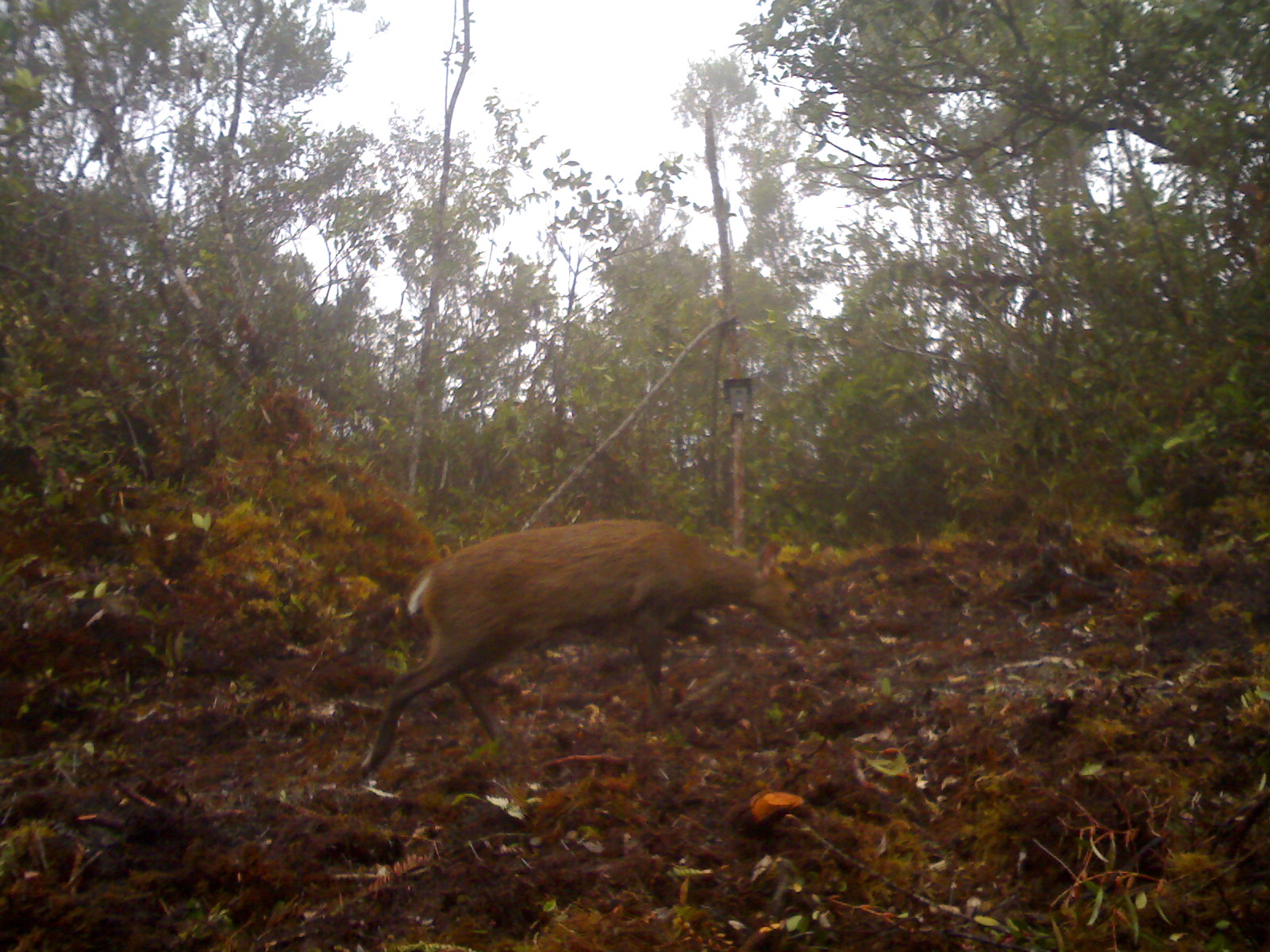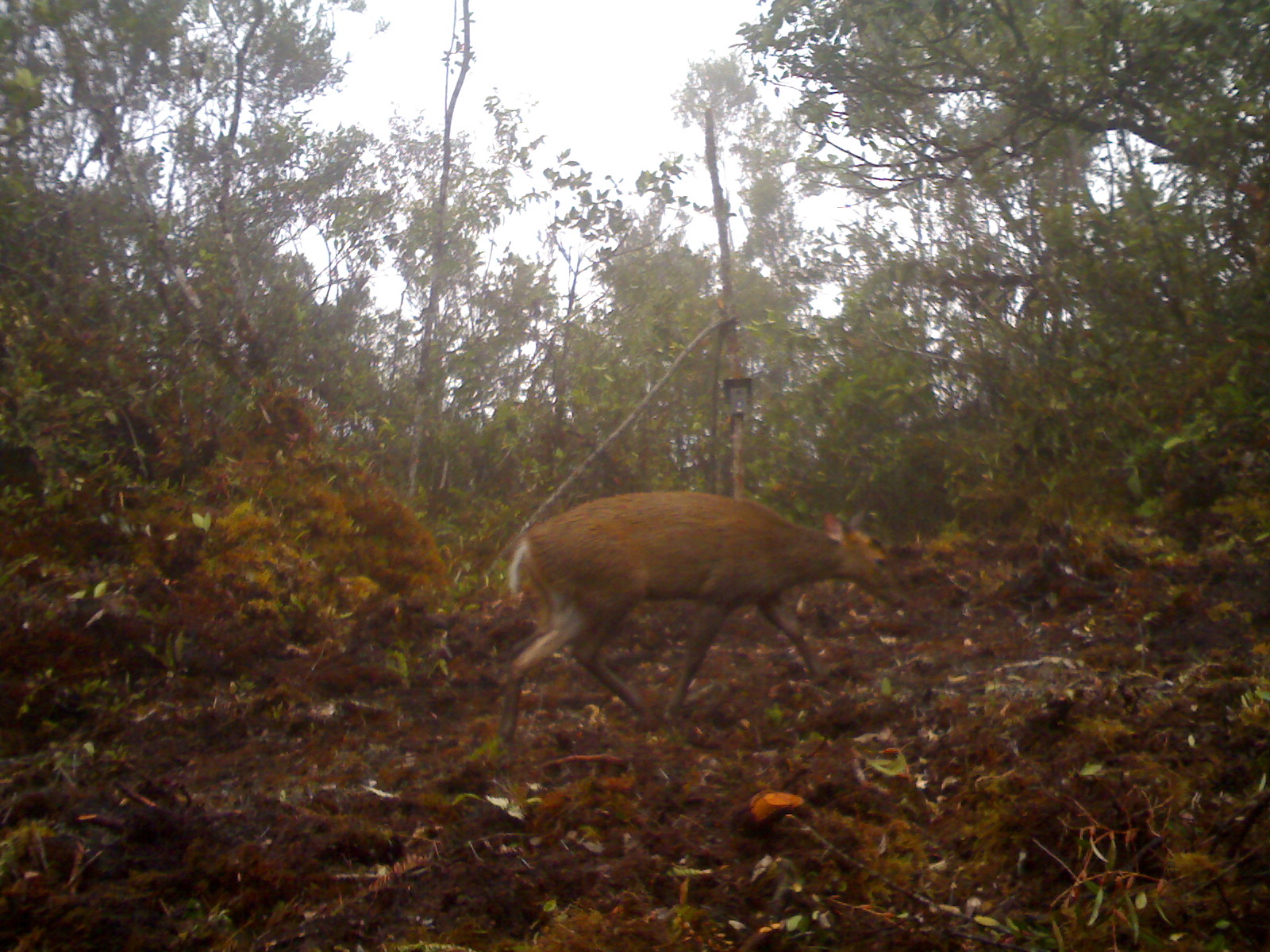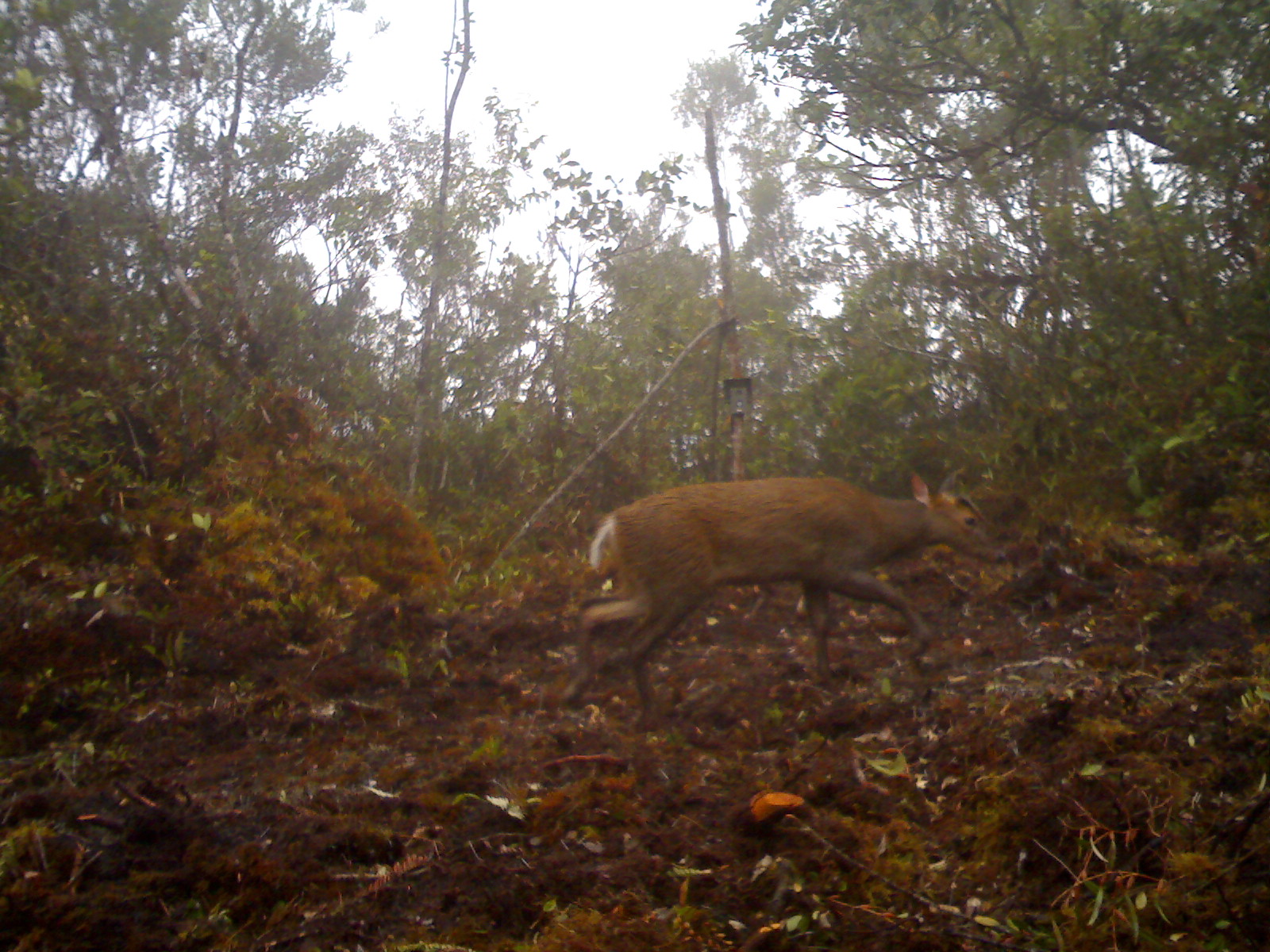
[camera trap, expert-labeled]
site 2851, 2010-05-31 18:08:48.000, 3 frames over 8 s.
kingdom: Animalia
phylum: Chordata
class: Mammalia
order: Artiodactyla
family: Cervidae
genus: Muntiacus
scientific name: Muntiacus muntjak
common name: southern red muntjac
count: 1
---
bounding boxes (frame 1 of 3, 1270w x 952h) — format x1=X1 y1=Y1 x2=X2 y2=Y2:
muntiacus muntjak: x1=356 y1=516 x2=813 y2=779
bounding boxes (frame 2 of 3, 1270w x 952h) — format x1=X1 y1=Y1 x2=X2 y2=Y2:
muntiacus muntjak: x1=494 y1=489 x2=913 y2=770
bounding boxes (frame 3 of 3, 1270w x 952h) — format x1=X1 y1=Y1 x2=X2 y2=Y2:
muntiacus muntjak: x1=560 y1=468 x2=1008 y2=732